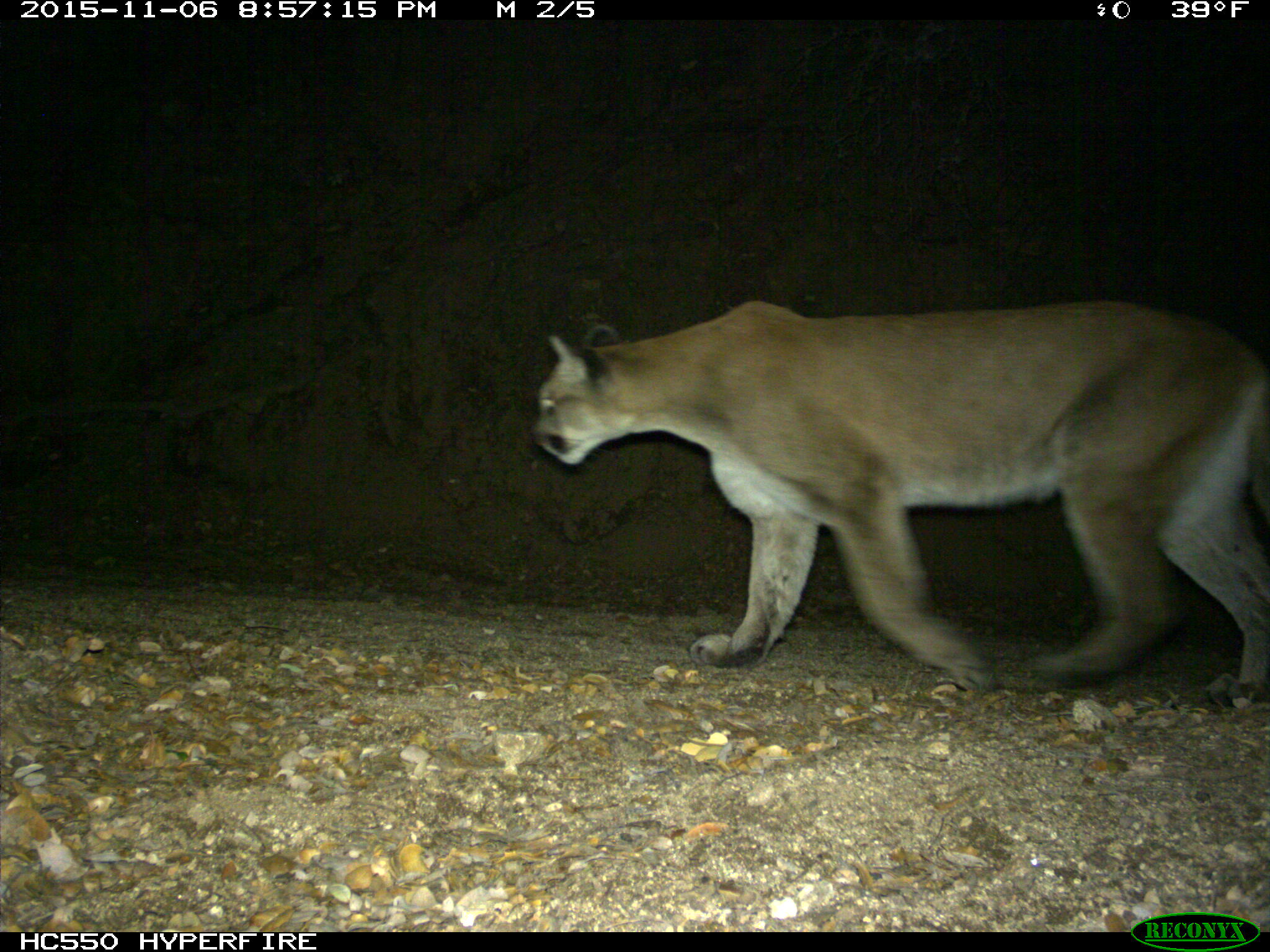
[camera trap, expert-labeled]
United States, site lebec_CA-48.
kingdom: Animalia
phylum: Chordata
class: Mammalia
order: Carnivora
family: Felidae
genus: Puma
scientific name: Puma concolor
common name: mountain lion